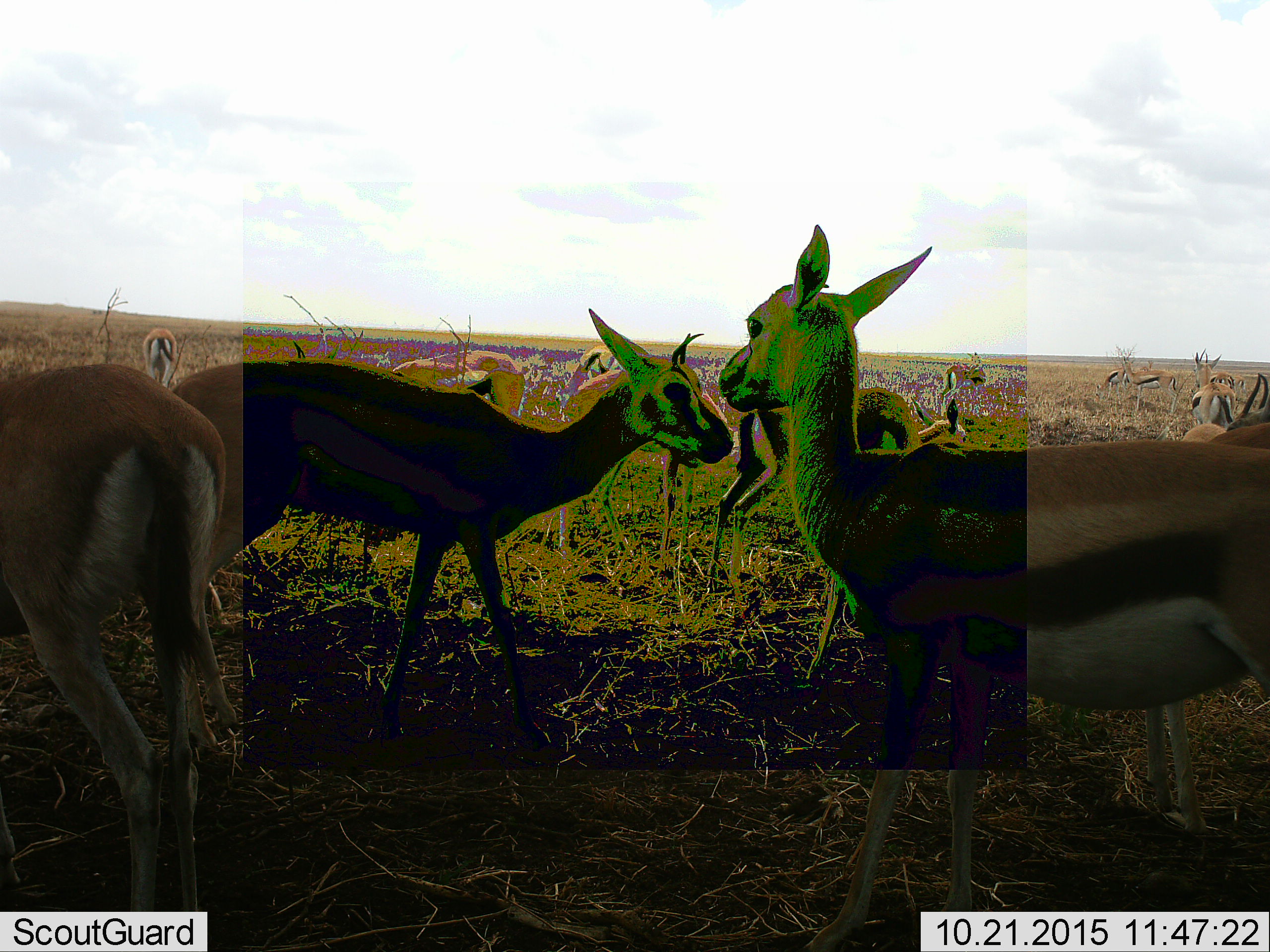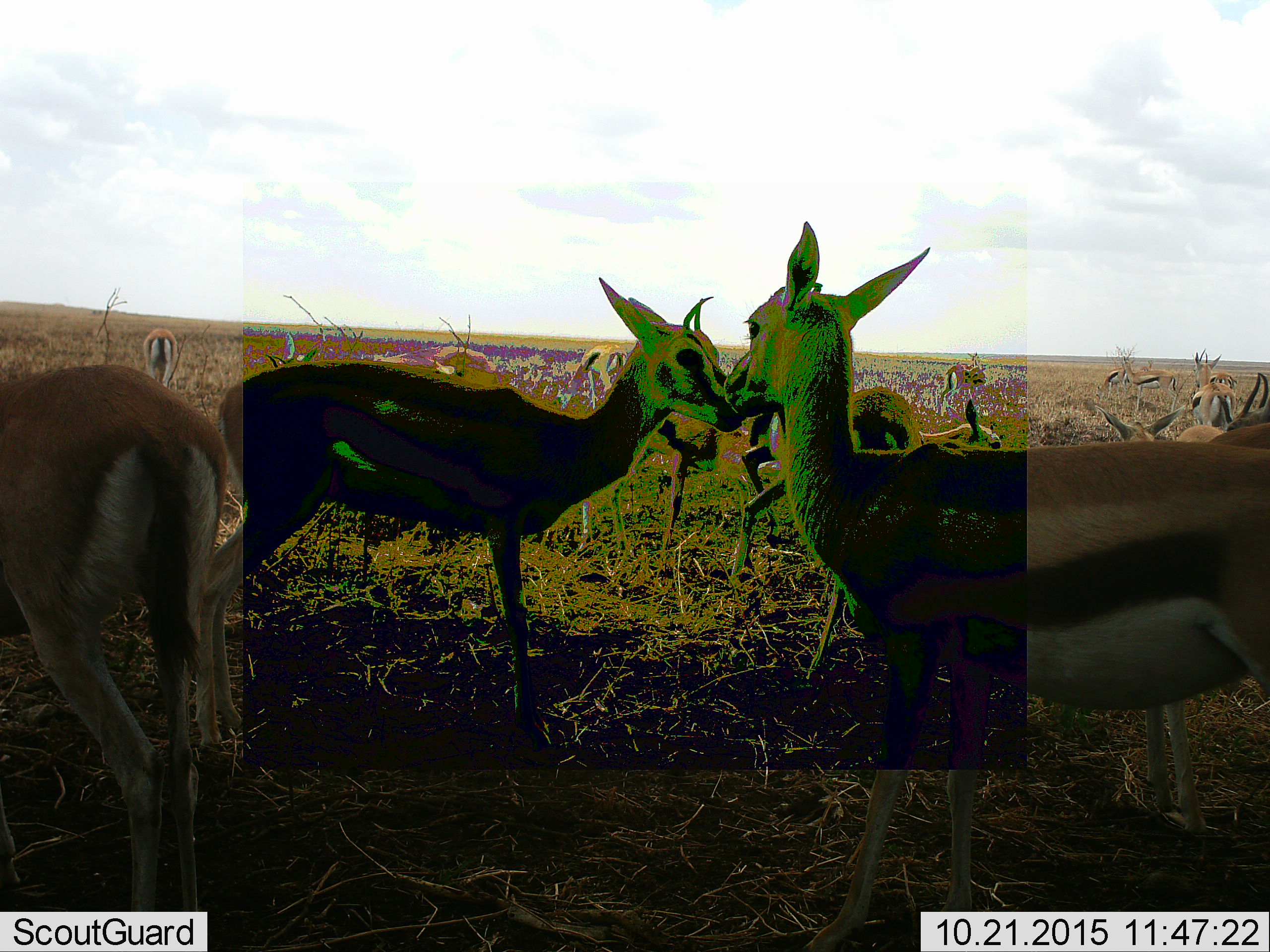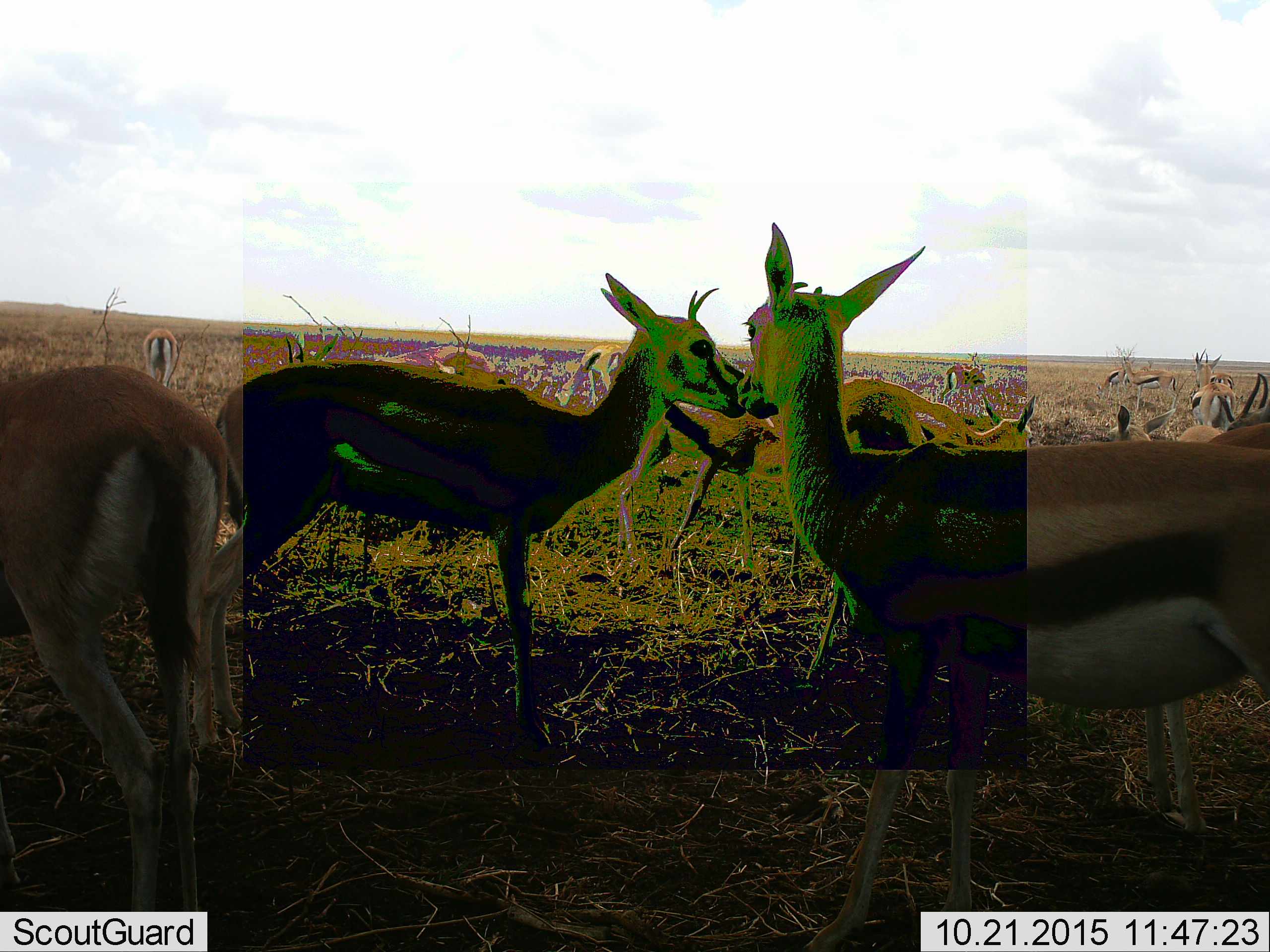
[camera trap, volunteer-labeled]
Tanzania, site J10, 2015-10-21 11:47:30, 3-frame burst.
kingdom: Animalia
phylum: Chordata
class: Mammalia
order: Artiodactyla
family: Bovidae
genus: Eudorcas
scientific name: Eudorcas thomsonii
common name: thomson's gazelle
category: gazellethomsons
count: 11-50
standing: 90%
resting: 0%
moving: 60%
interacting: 10%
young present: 0%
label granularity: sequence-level